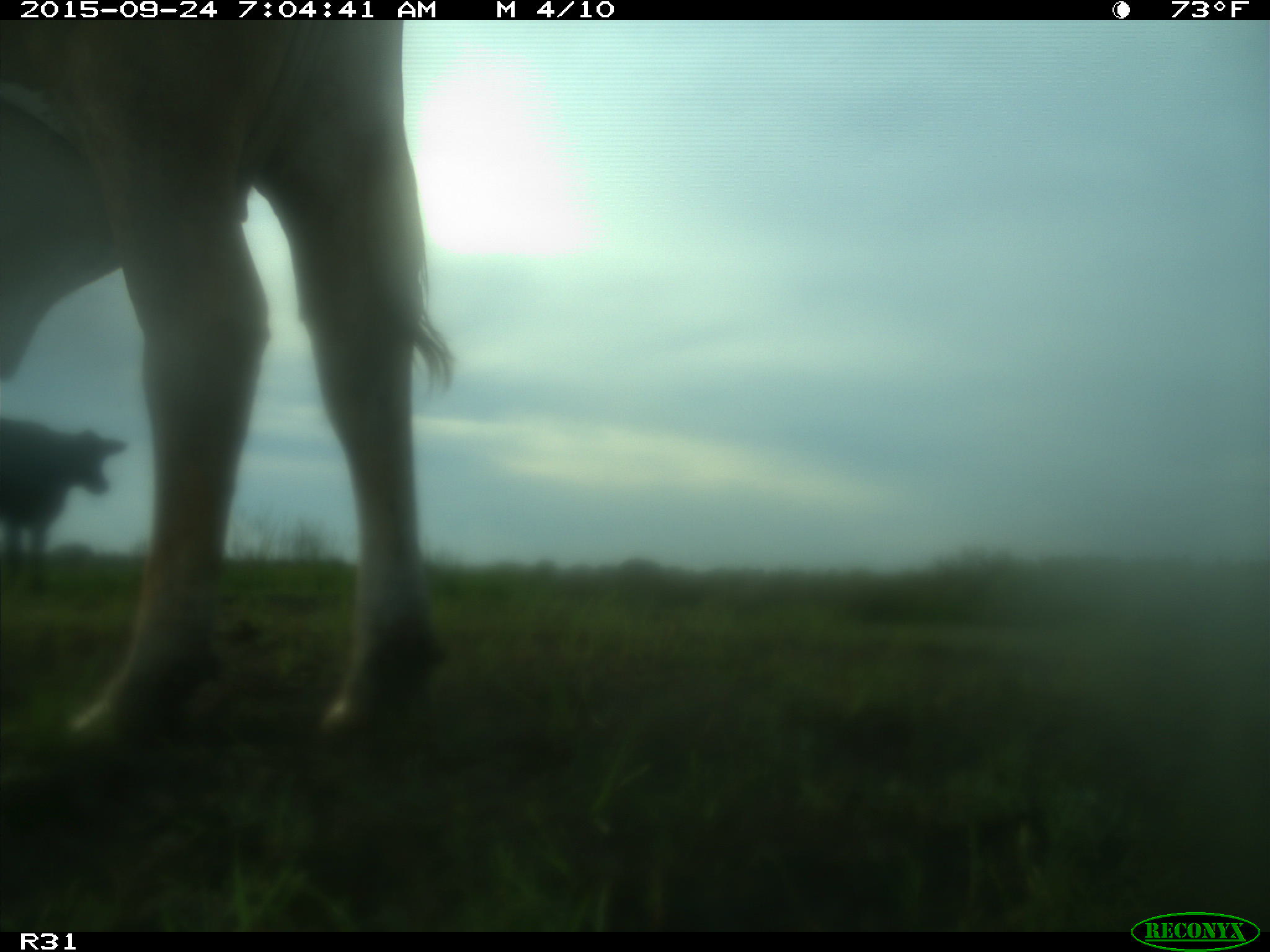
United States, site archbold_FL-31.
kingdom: Animalia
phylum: Chordata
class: Mammalia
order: Artiodactyla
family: Bovidae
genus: Bos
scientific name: Bos taurus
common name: domestic cow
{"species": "Bos taurus (domestic cow)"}